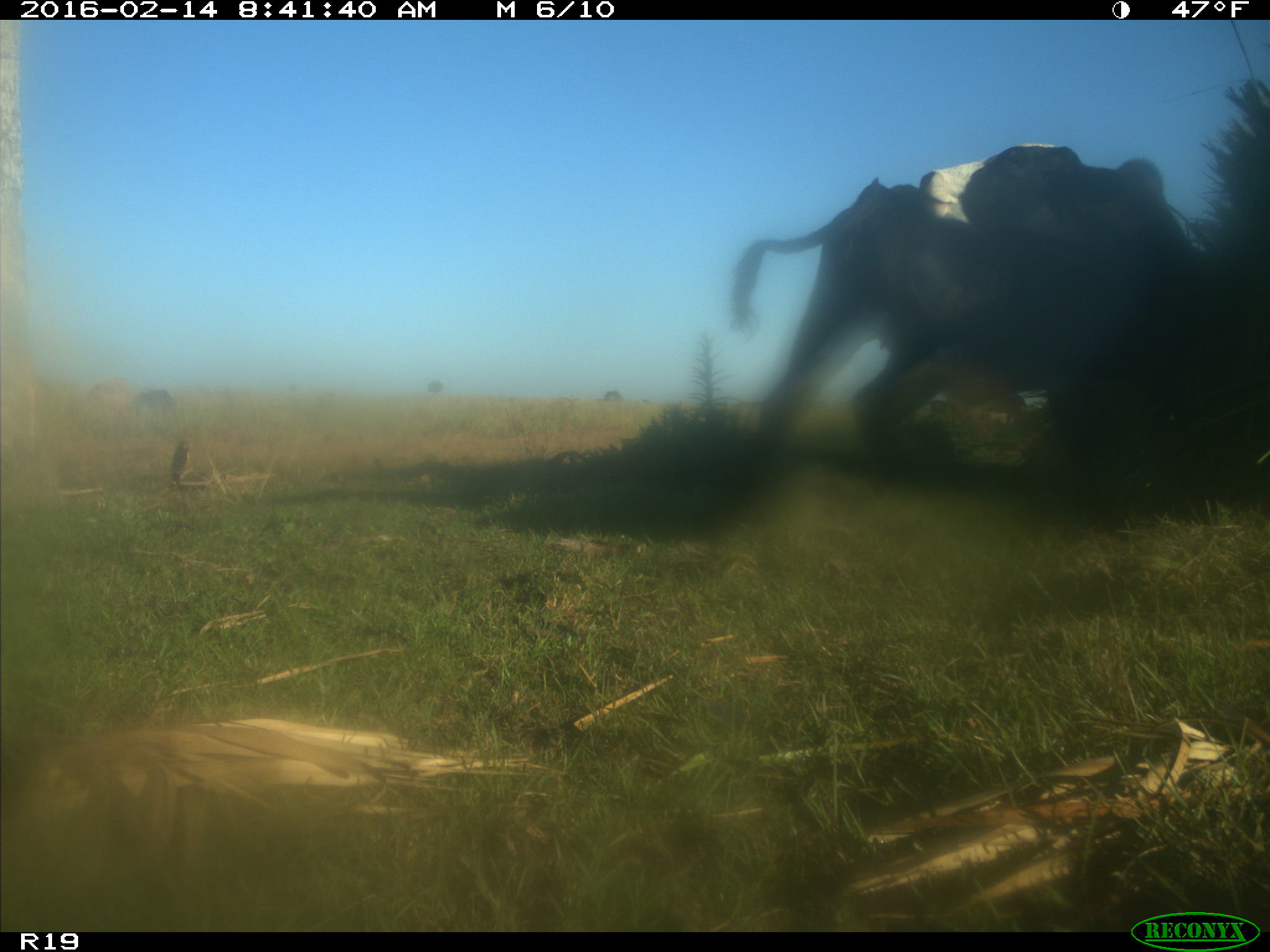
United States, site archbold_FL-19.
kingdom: Animalia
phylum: Chordata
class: Mammalia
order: Artiodactyla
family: Bovidae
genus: Bos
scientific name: Bos taurus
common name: domestic cow